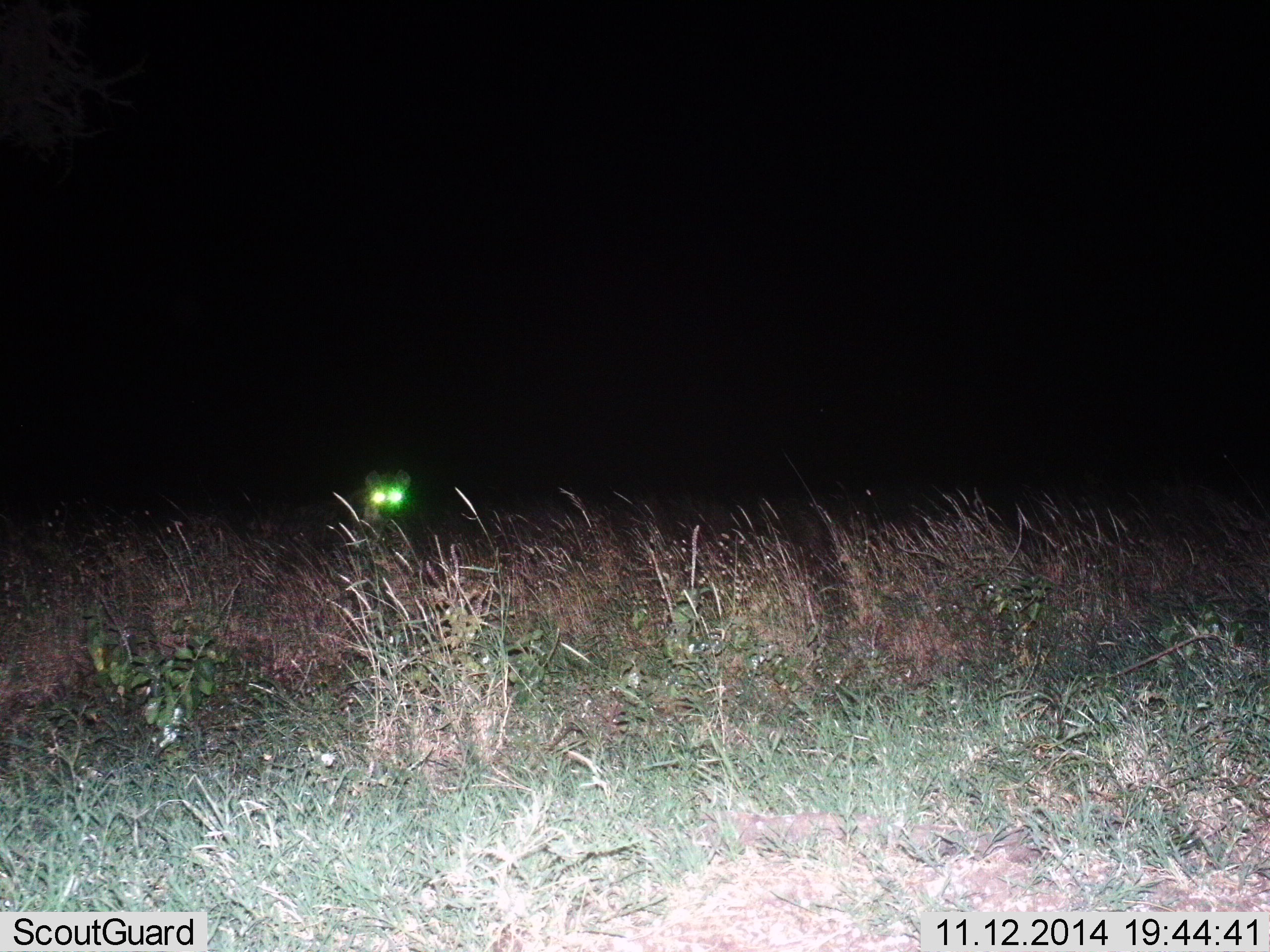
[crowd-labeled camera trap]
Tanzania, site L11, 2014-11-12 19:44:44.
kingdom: Animalia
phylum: Chordata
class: Mammalia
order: Carnivora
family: Hyaenidae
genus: Crocuta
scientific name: Crocuta crocuta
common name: spotted hyena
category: hyenaspotted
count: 1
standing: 100%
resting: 0%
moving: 0%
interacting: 0%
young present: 0%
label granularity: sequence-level